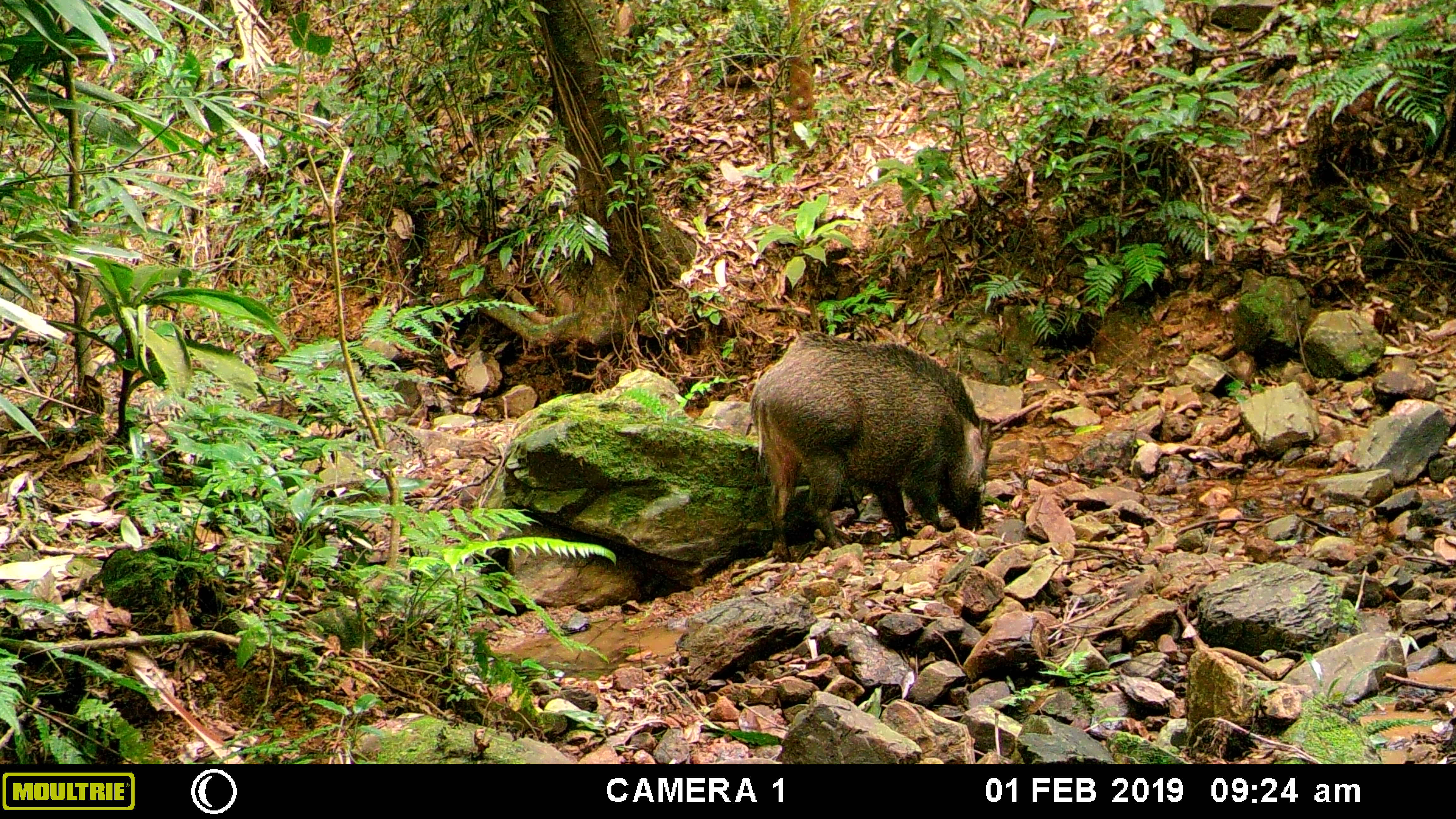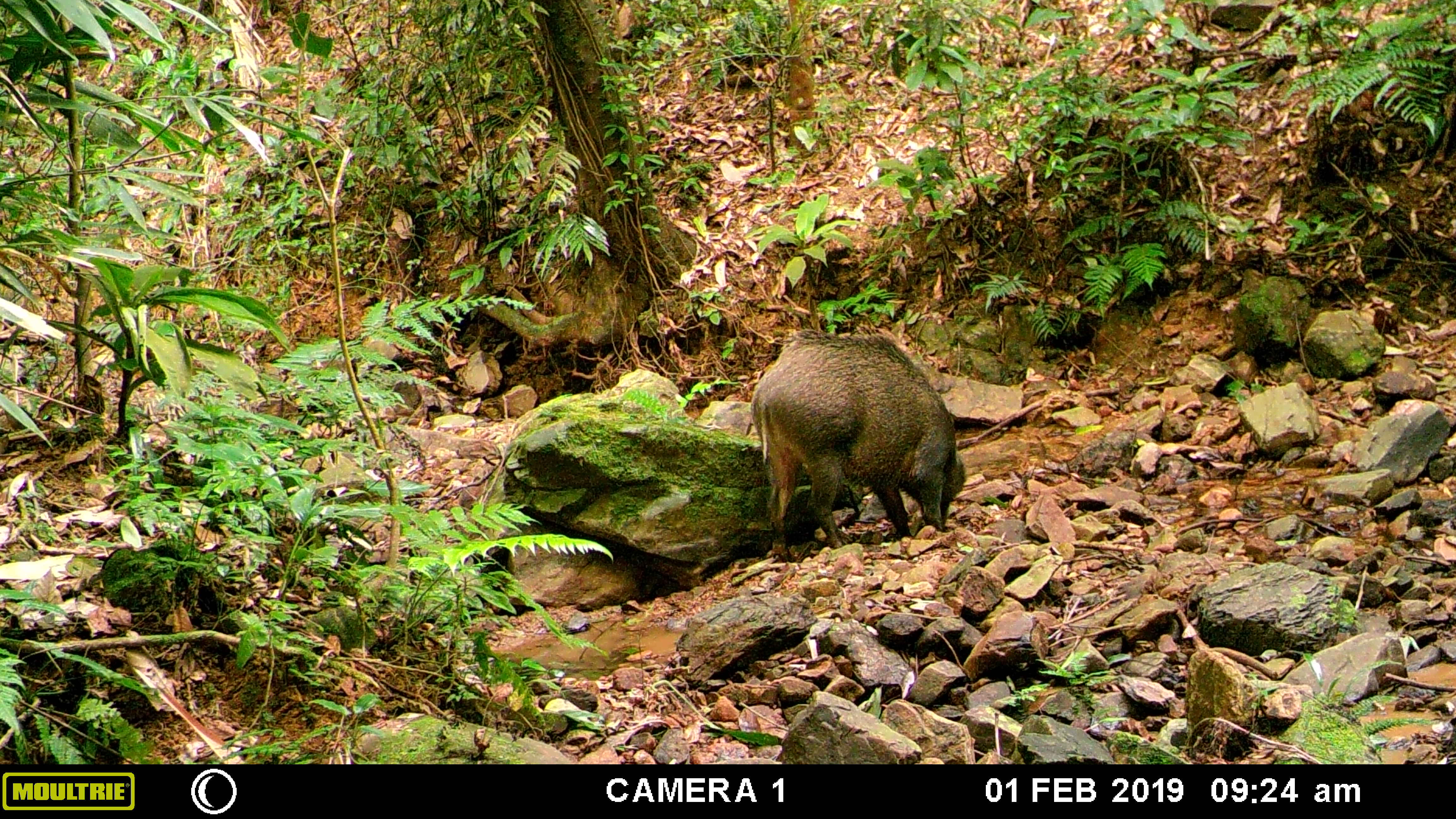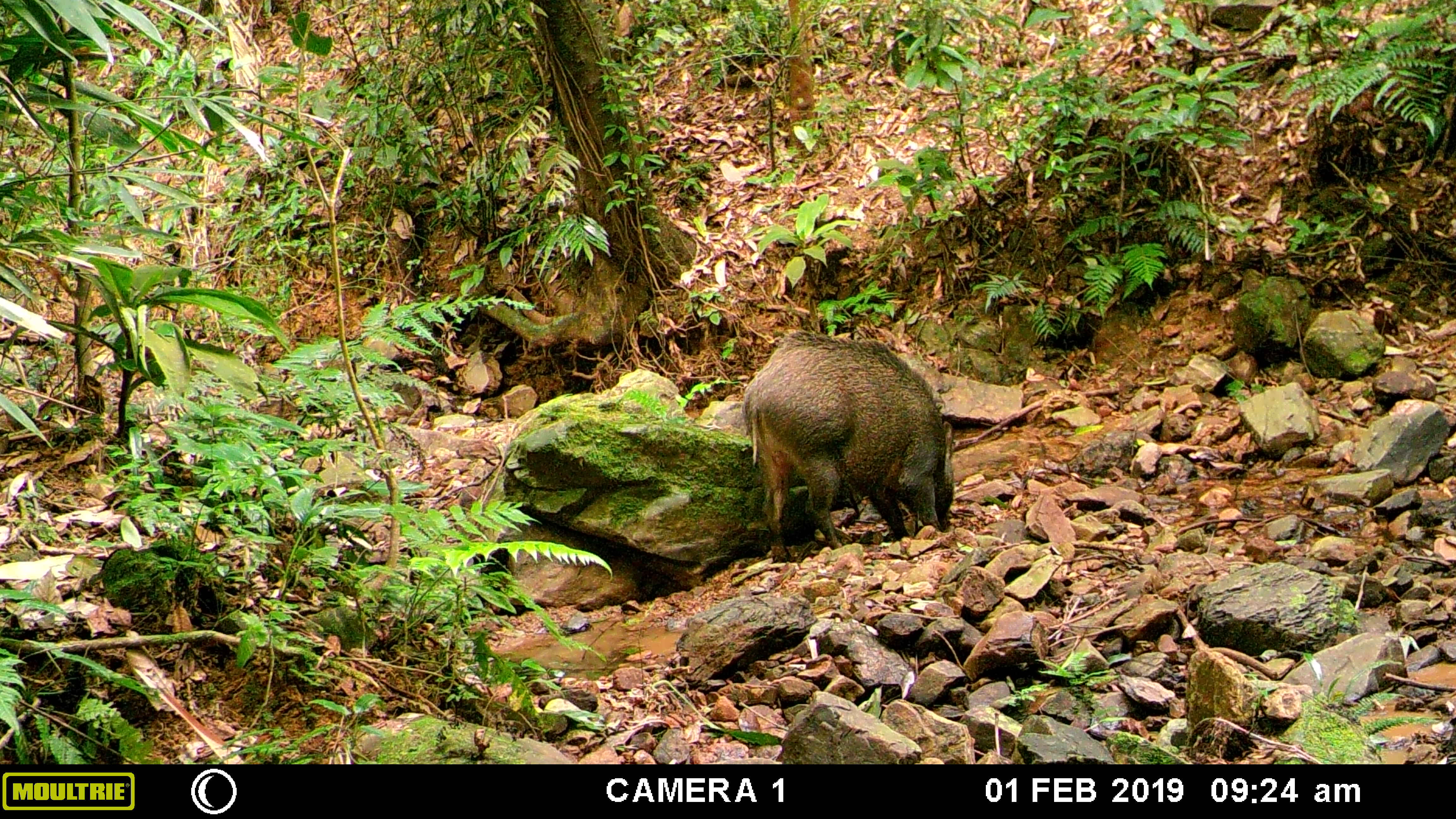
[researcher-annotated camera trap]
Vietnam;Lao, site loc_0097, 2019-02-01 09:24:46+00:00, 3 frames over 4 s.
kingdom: Animalia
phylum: Chordata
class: Mammalia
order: Artiodactyla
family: Suidae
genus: Sus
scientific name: Sus scrofa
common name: eurasian wild pig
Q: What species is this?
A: Eurasian wild pig (Sus scrofa).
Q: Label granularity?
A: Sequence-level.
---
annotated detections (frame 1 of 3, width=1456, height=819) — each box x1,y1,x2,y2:
eurasian wild pig: 746,329,992,563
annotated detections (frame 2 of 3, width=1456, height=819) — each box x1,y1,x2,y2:
eurasian wild pig: 748,329,965,558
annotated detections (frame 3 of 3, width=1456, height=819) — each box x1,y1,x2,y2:
eurasian wild pig: 739,328,957,561